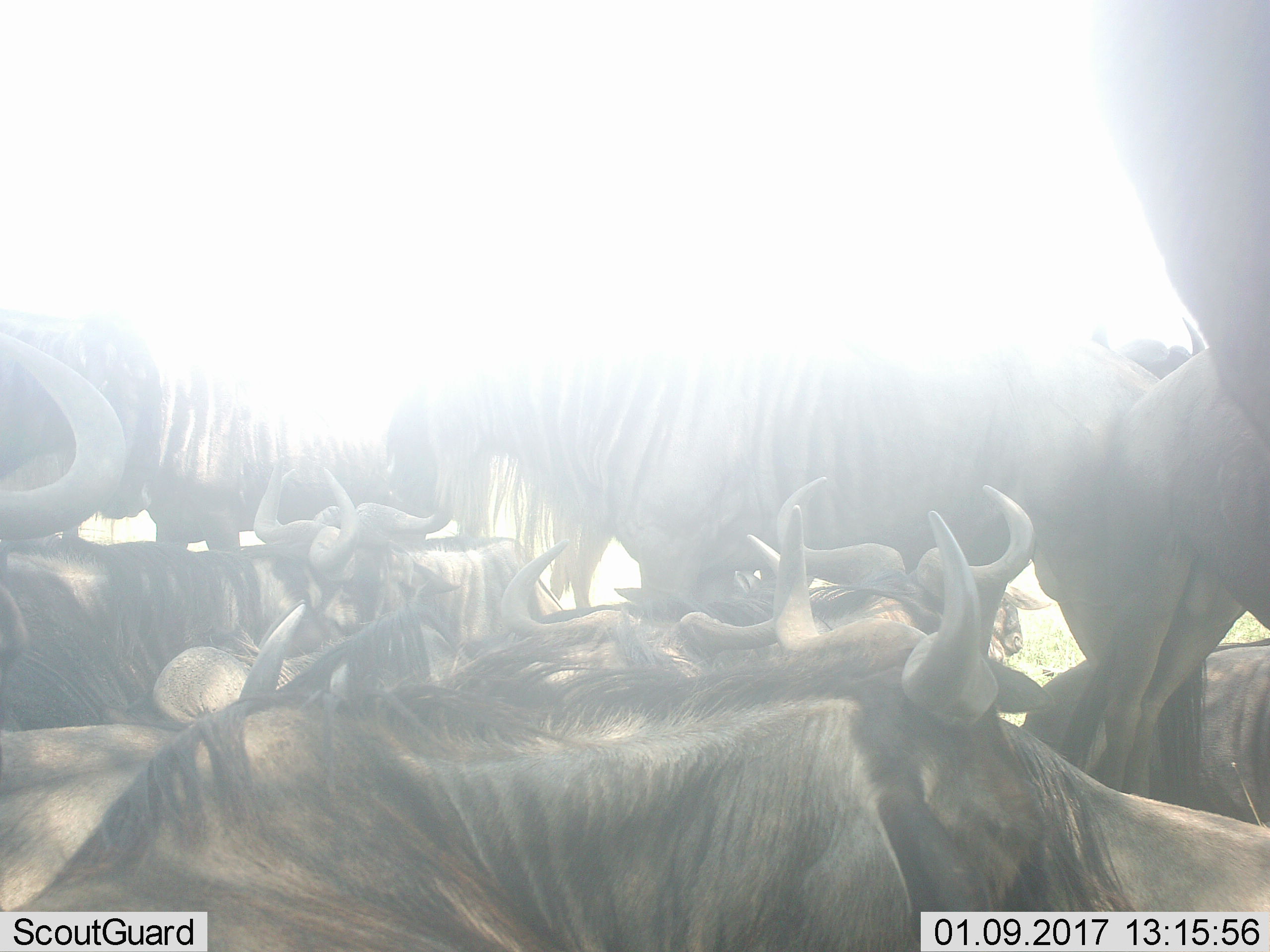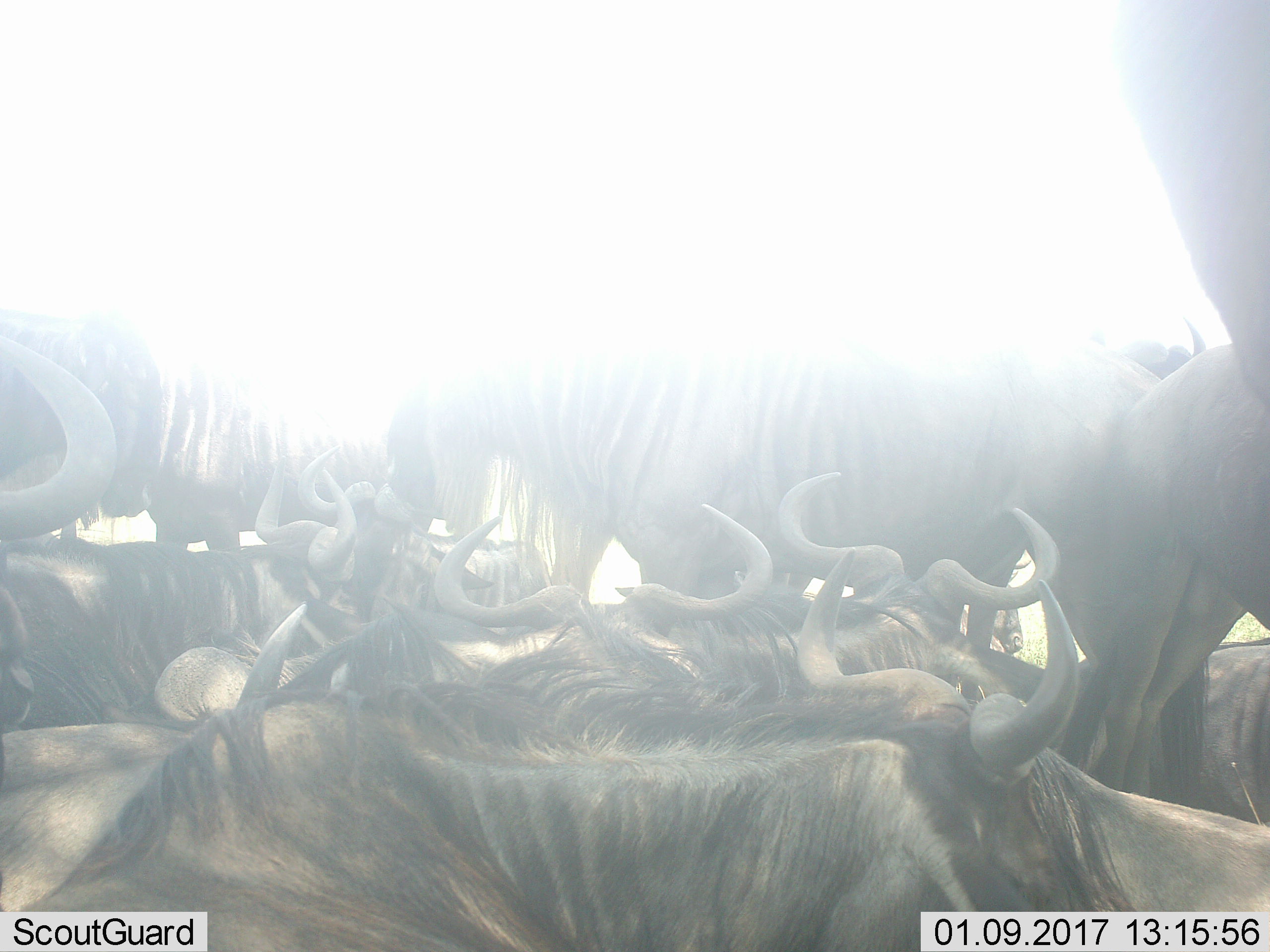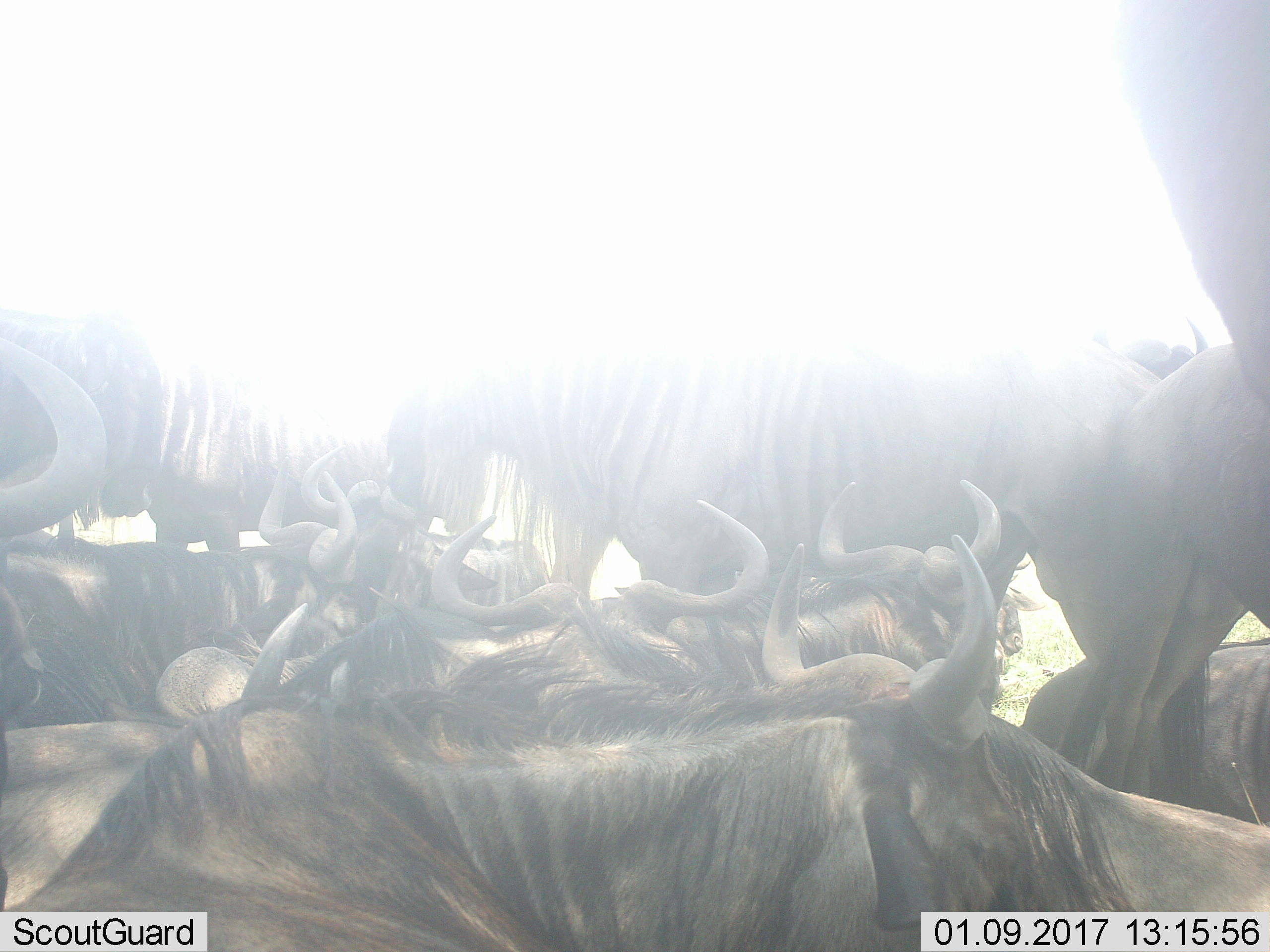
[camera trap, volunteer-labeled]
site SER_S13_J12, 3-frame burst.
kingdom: Animalia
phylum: Chordata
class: Mammalia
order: Artiodactyla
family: Bovidae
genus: Connochaetes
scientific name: Connochaetes taurinus taurinus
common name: blue wildebeest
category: wildebeestblue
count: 11-50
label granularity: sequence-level